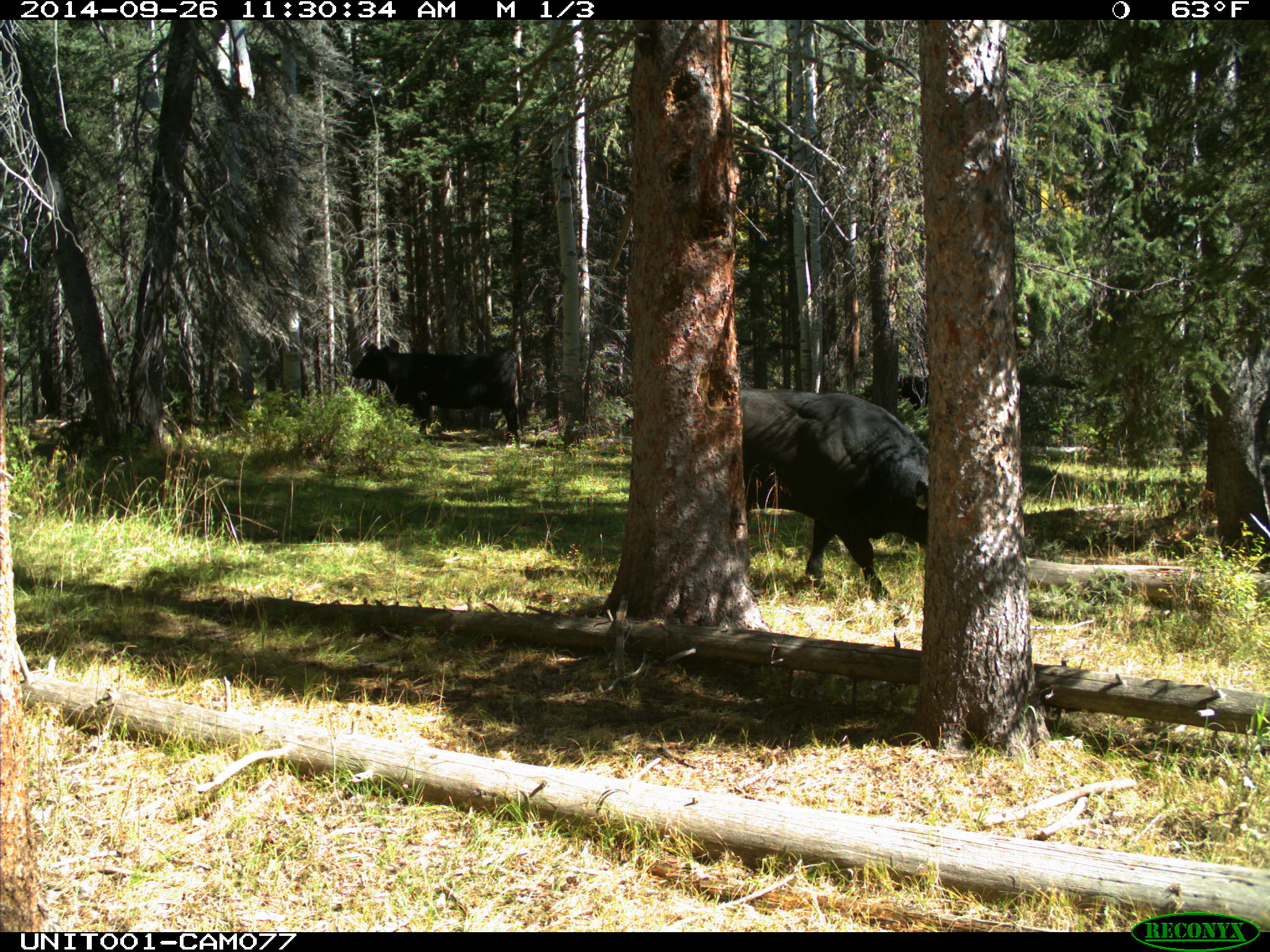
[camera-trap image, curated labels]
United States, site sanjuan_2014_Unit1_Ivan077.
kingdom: Animalia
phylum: Chordata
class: Mammalia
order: Artiodactyla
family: Bovidae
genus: Bos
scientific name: Bos taurus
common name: domestic cow